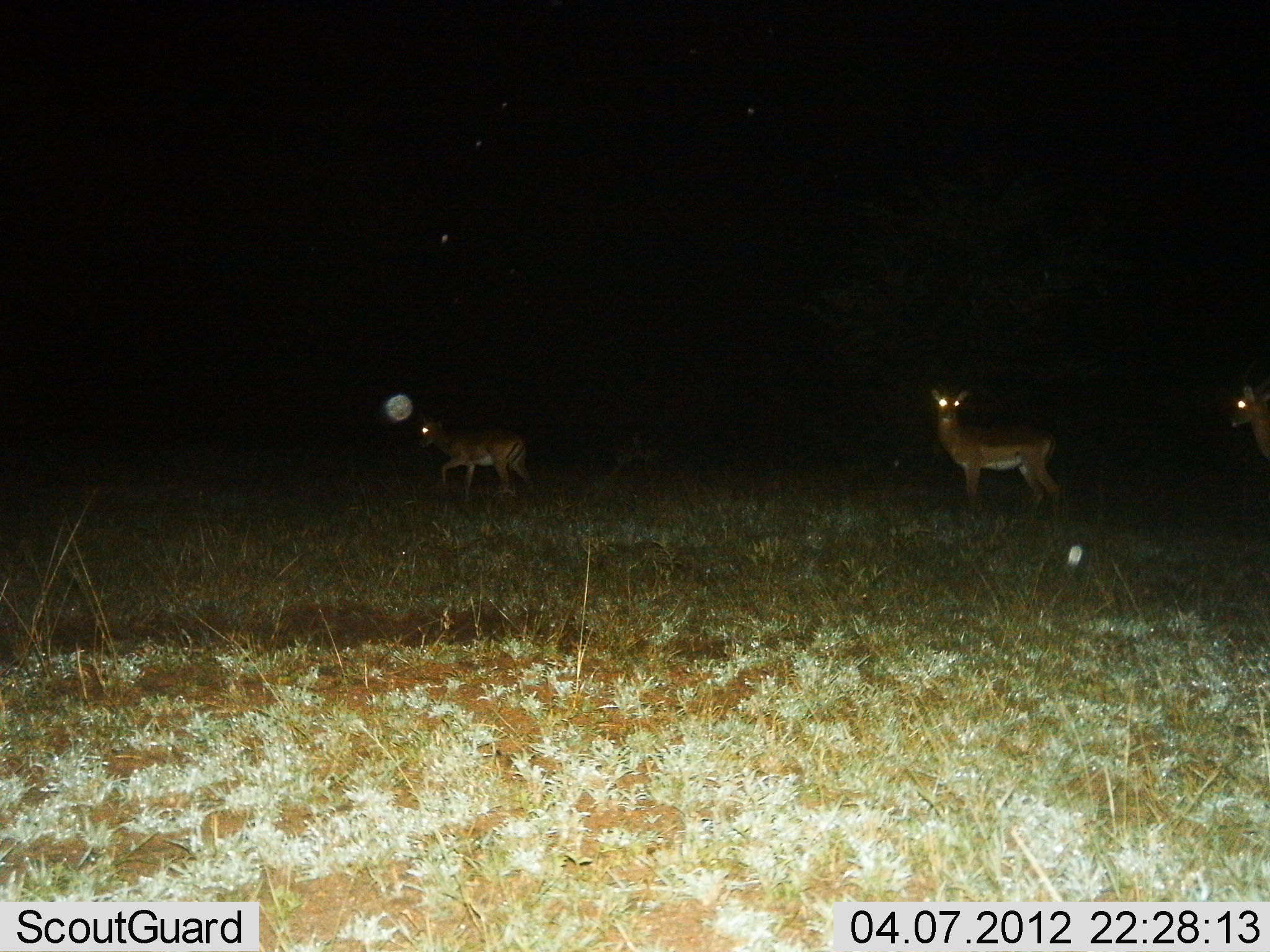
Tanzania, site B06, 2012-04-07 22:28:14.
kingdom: Animalia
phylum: Chordata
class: Mammalia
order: Artiodactyla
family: Bovidae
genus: Aepyceros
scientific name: Aepyceros melampus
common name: impala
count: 3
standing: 80%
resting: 0%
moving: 60%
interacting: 0%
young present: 0%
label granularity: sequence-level